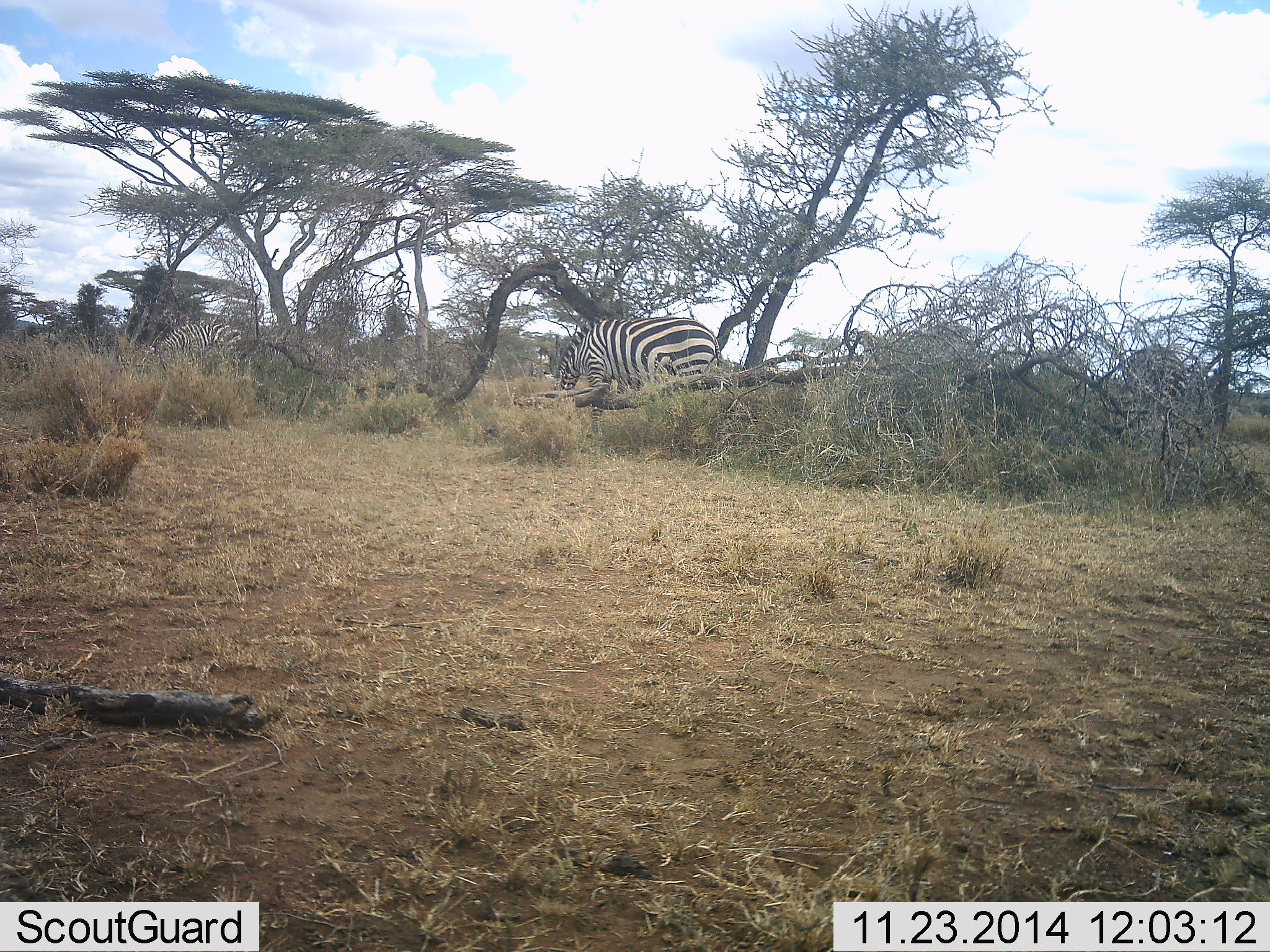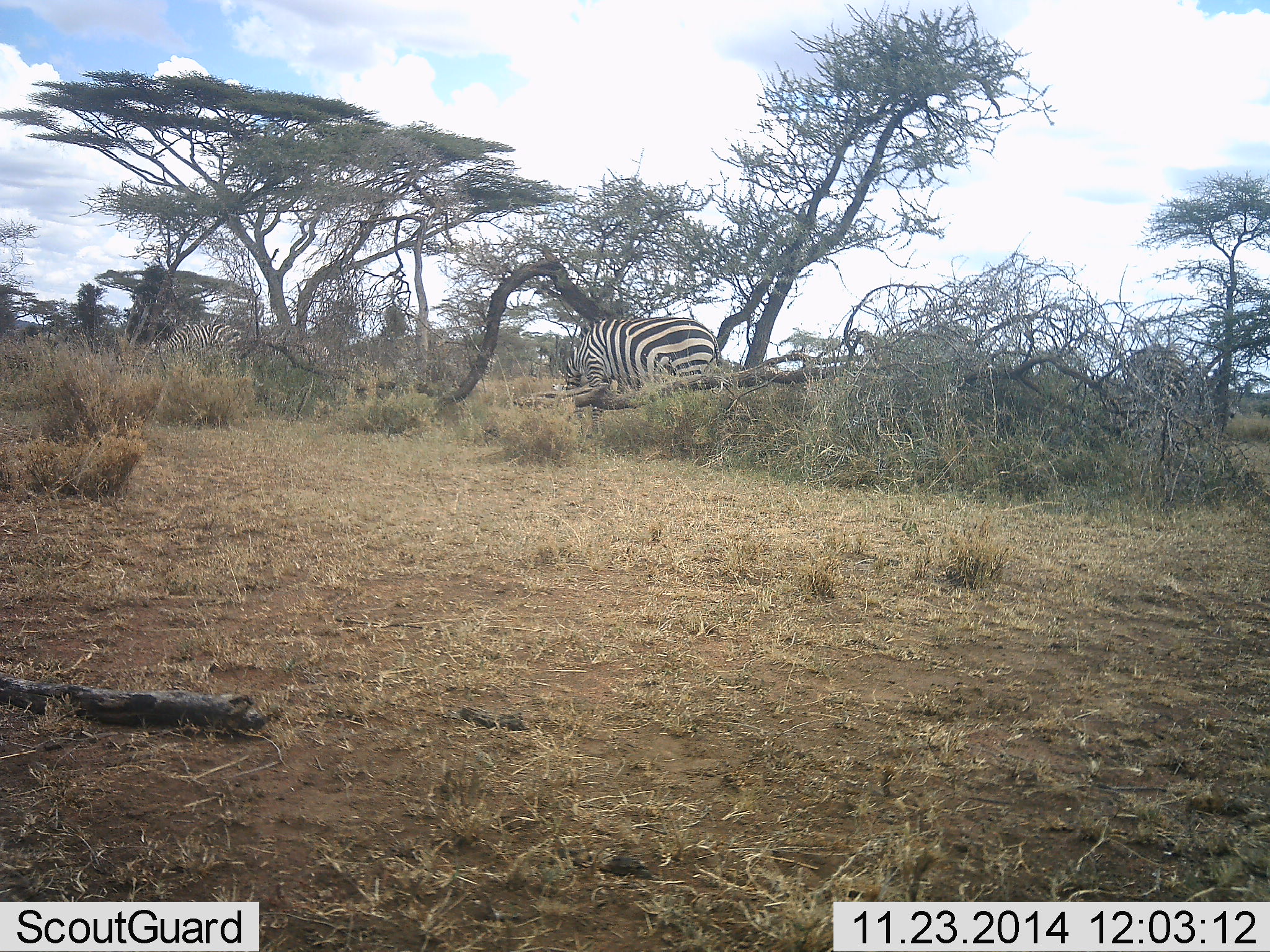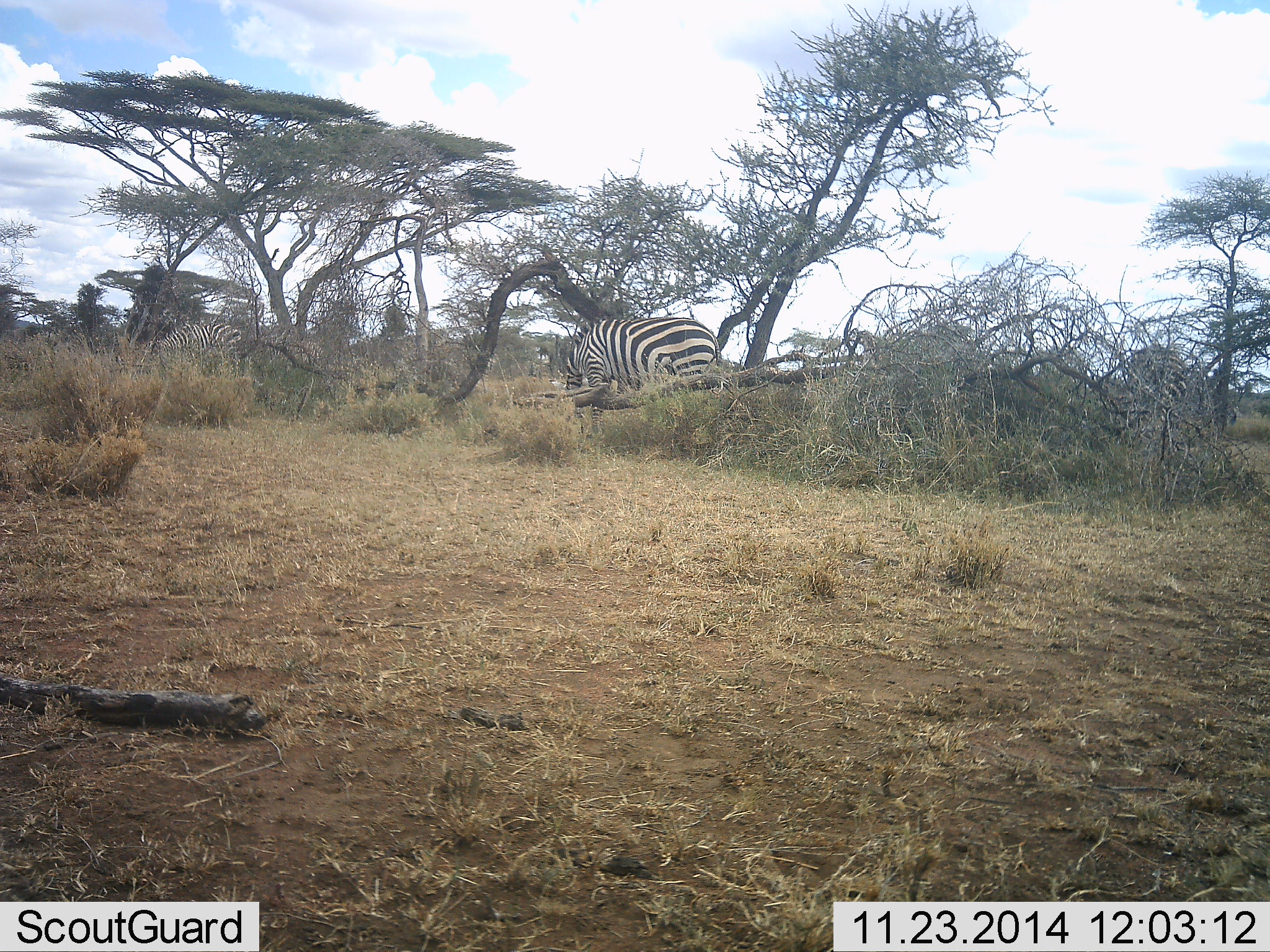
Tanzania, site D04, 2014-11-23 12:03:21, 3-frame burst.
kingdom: Animalia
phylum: Chordata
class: Mammalia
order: Perissodactyla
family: Equidae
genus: Equus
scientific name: Equus quagga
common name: plains zebra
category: zebra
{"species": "zebra (plains zebra) (Equus quagga)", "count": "3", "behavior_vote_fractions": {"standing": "45%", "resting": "0%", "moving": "9%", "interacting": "0%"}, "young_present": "0%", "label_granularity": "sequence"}